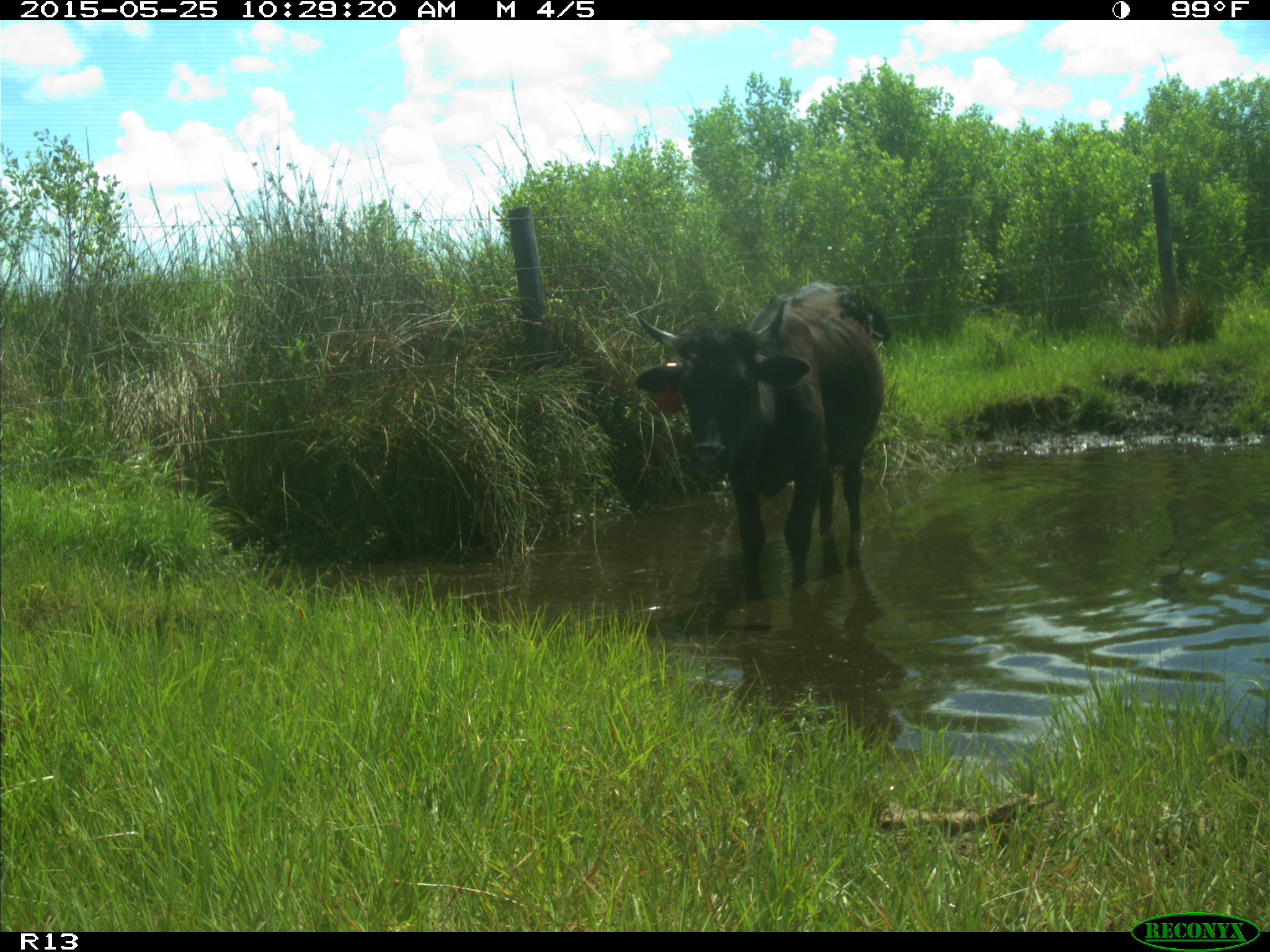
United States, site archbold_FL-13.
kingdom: Animalia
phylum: Chordata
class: Mammalia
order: Artiodactyla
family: Bovidae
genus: Bos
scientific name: Bos taurus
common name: domestic cow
Bos taurus (domestic cow).